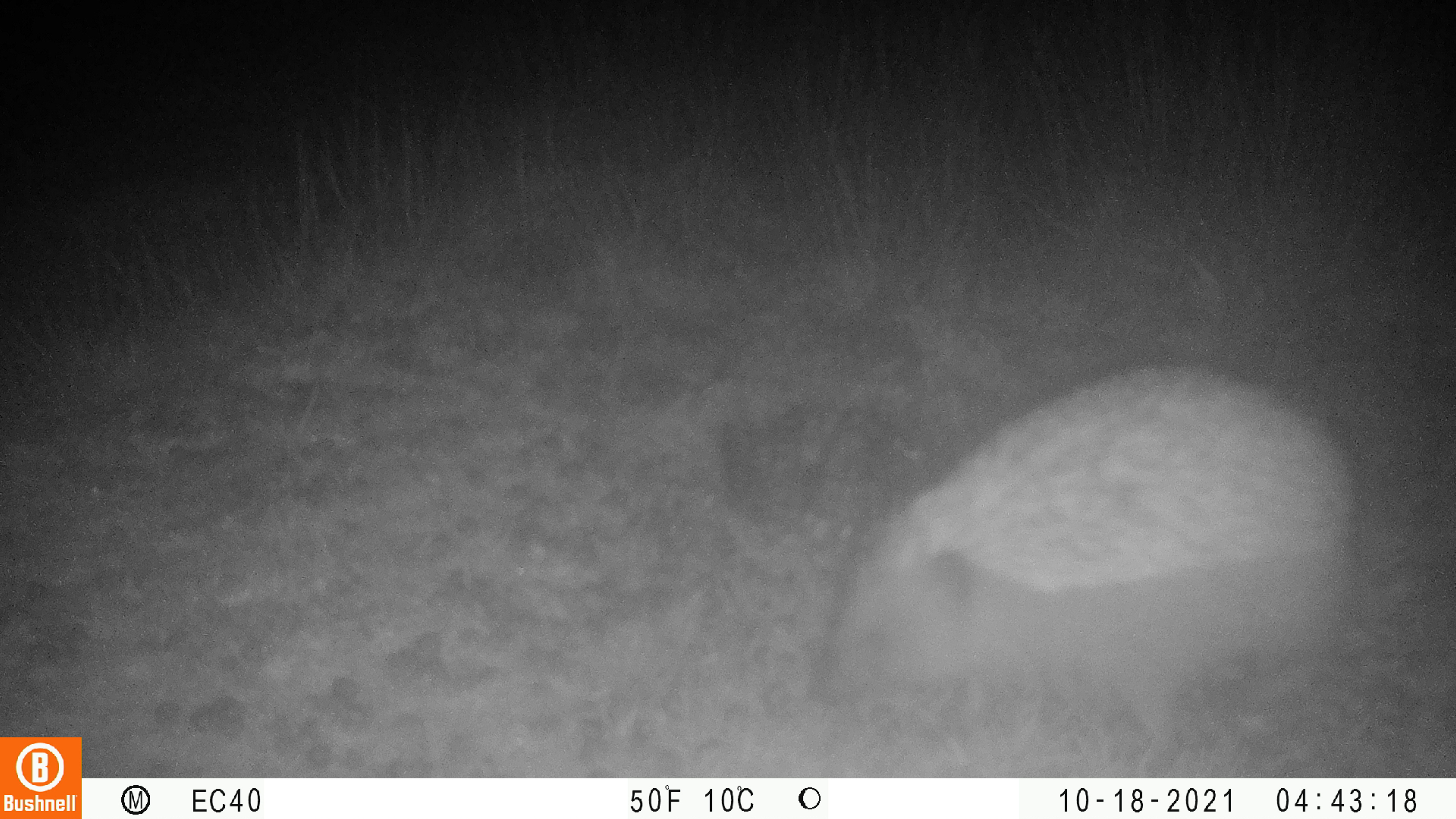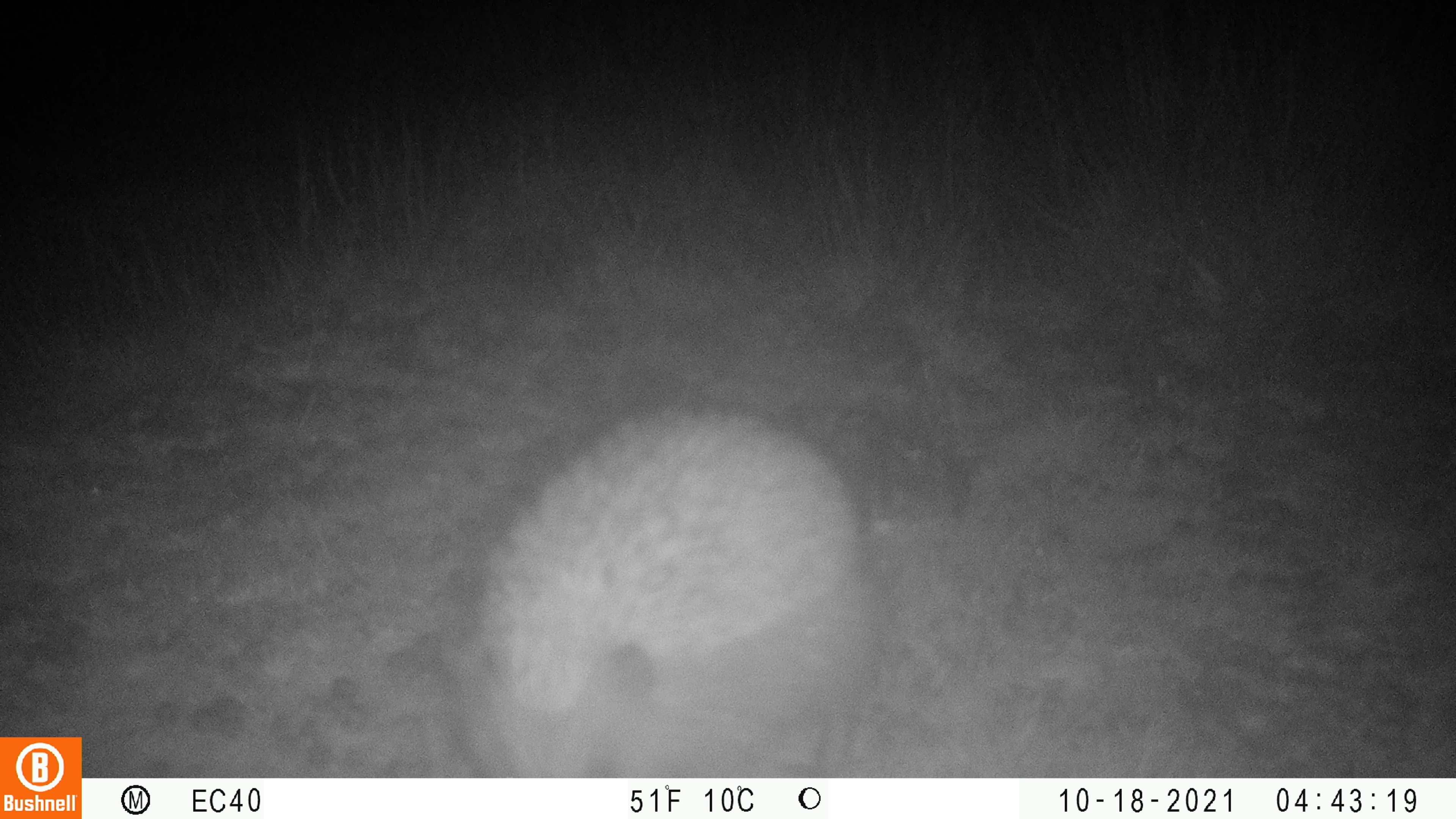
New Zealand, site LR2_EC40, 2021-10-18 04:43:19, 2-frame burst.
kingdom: Animalia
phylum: Chordata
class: Mammalia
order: Eulipotyphla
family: Erinaceidae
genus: Erinaceus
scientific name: Erinaceus europaeus europaeus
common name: european hedgehog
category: hedgehog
Hedgehog (european hedgehog) (Erinaceus europaeus europaeus).